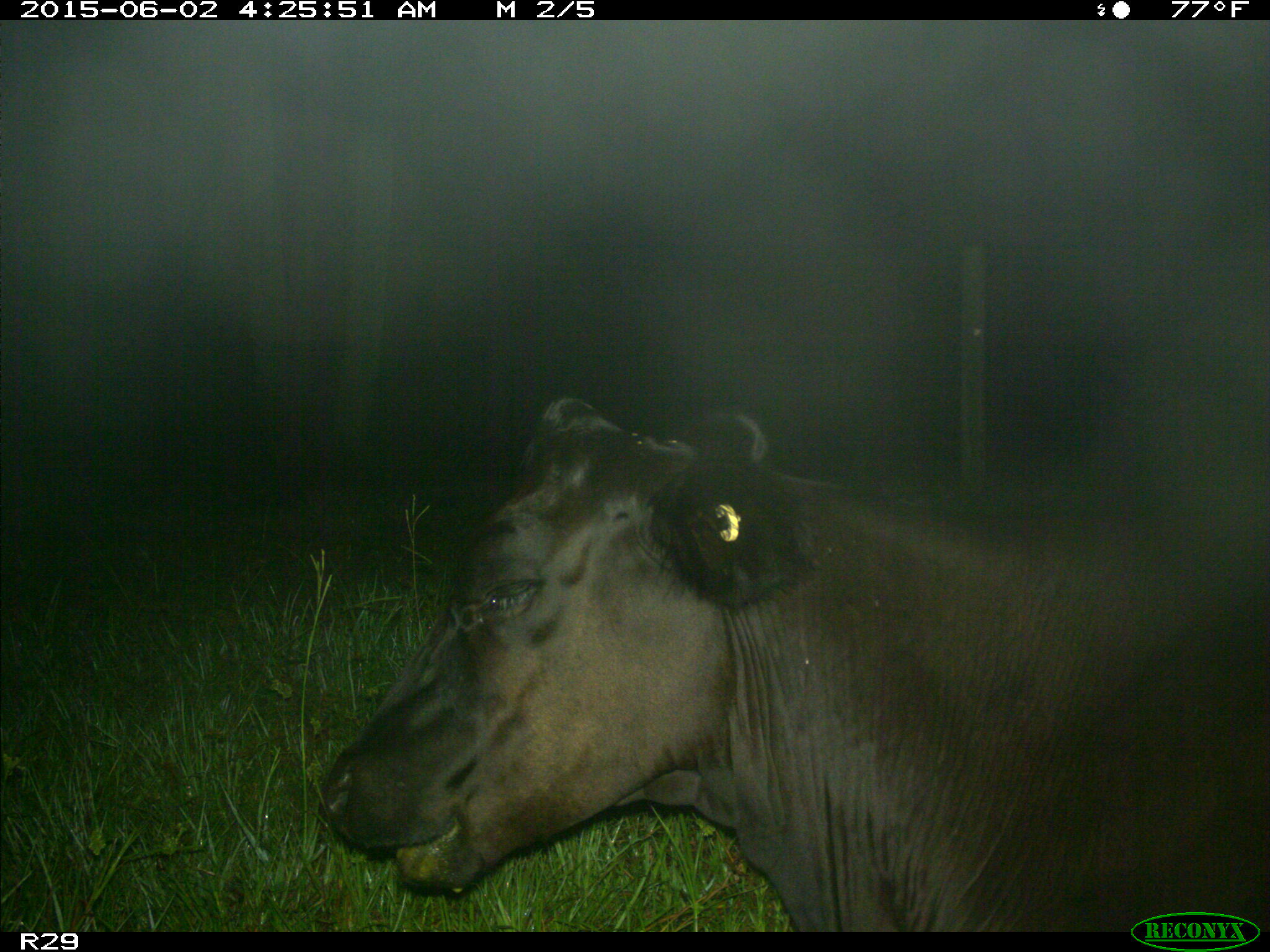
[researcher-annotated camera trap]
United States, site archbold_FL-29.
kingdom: Animalia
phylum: Chordata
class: Mammalia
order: Artiodactyla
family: Bovidae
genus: Bos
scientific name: Bos taurus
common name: domestic cow